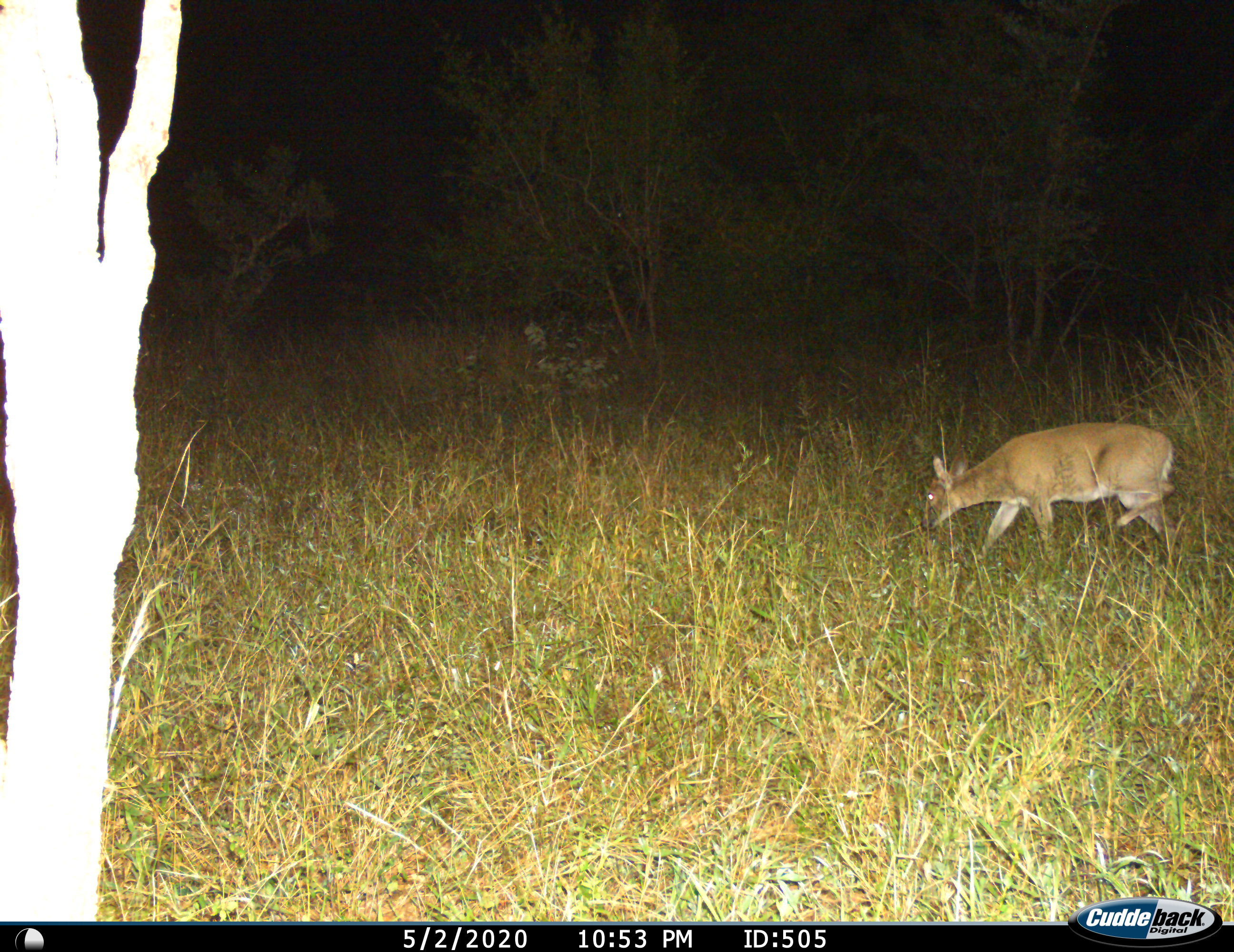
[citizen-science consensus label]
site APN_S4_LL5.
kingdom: Animalia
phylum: Chordata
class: Mammalia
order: Artiodactyla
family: Bovidae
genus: Sylvicapra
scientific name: Sylvicapra grimmia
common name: common duiker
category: duikercommongrey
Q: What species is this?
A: Duikercommongrey (common duiker) (Sylvicapra grimmia).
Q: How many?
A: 1.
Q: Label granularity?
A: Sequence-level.